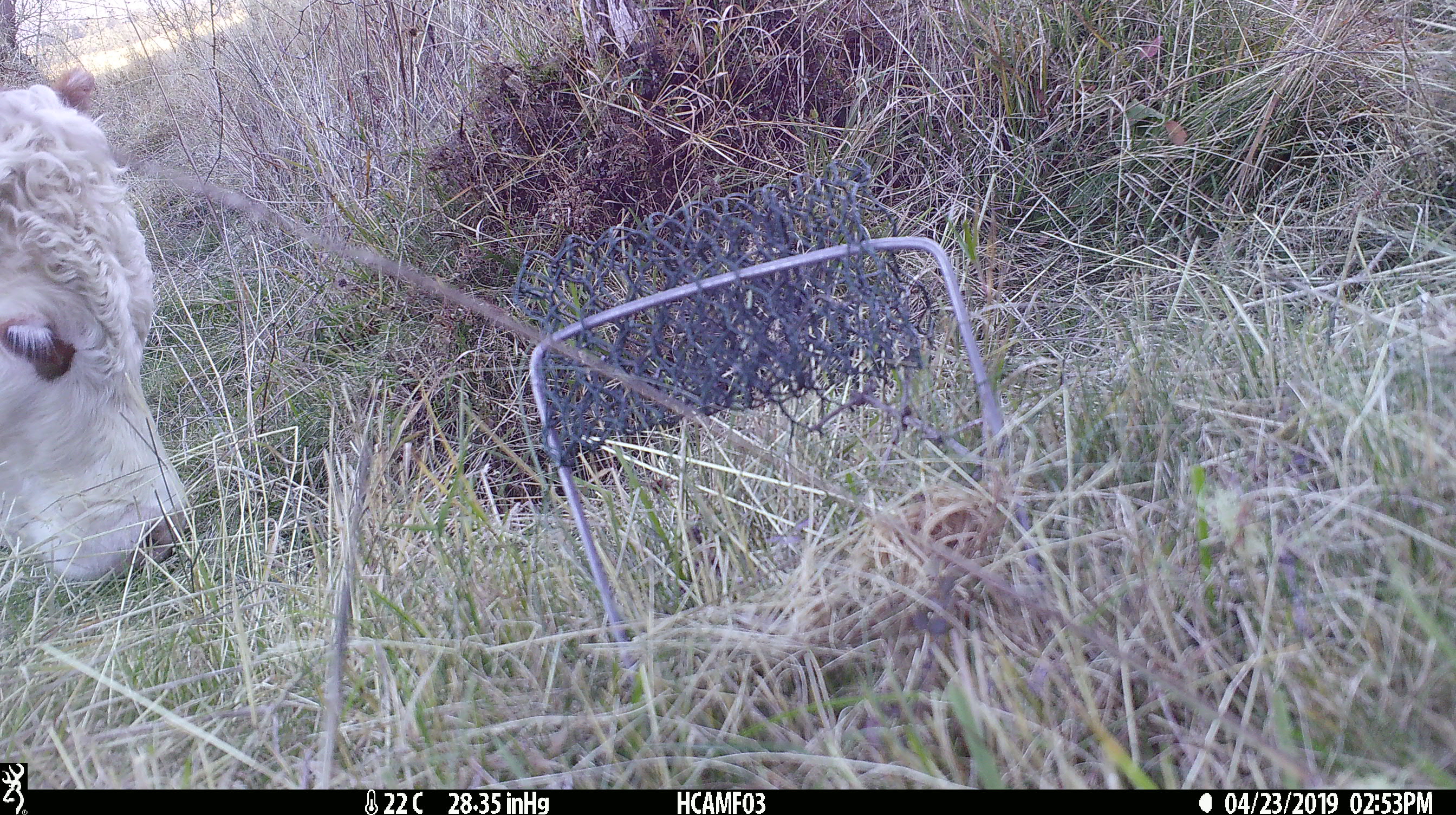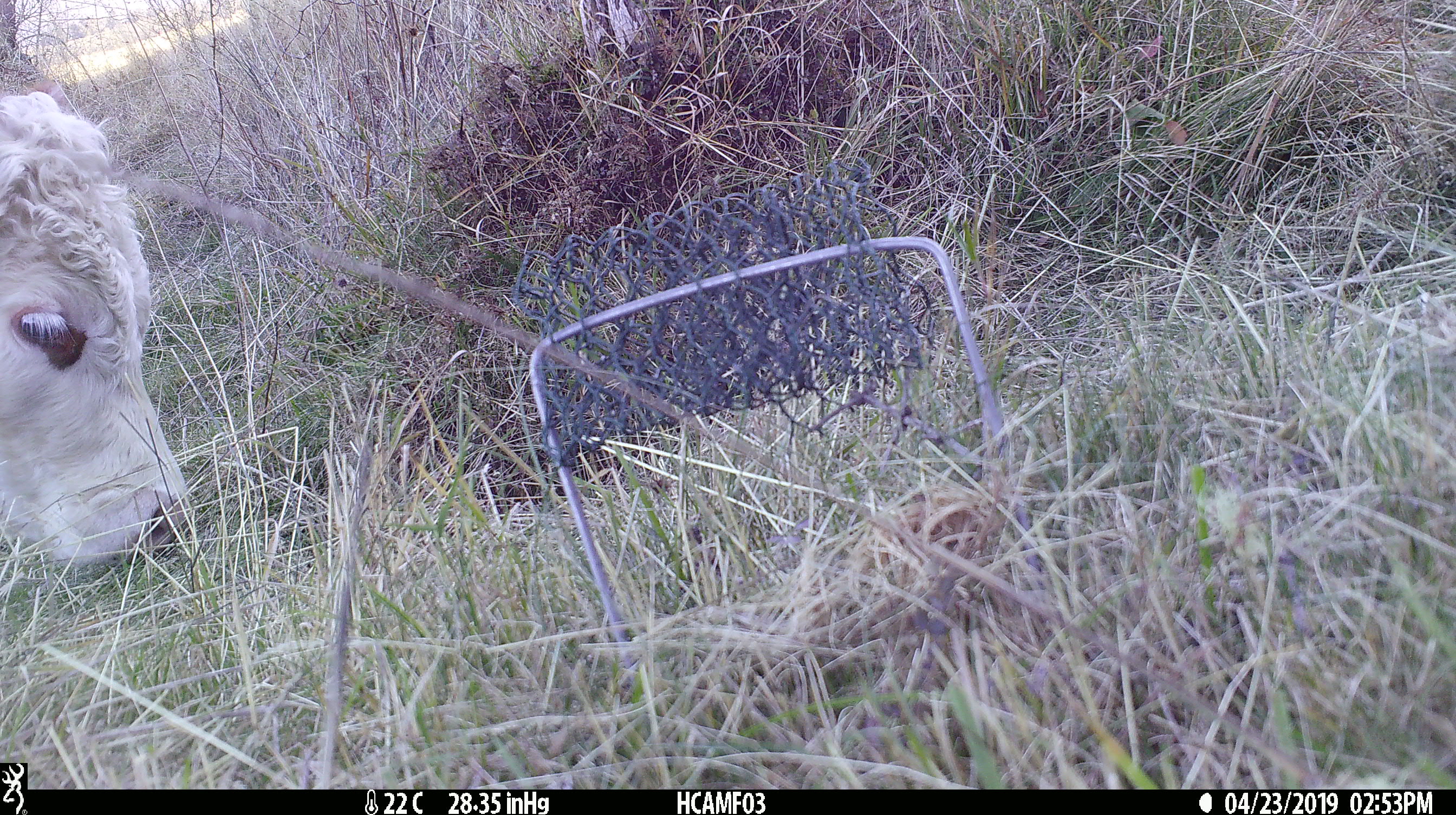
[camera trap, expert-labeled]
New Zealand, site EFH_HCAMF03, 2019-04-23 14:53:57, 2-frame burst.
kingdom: Animalia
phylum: Chordata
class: Mammalia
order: Artiodactyla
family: Bovidae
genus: Bos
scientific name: Bos taurus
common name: domestic cow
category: cow